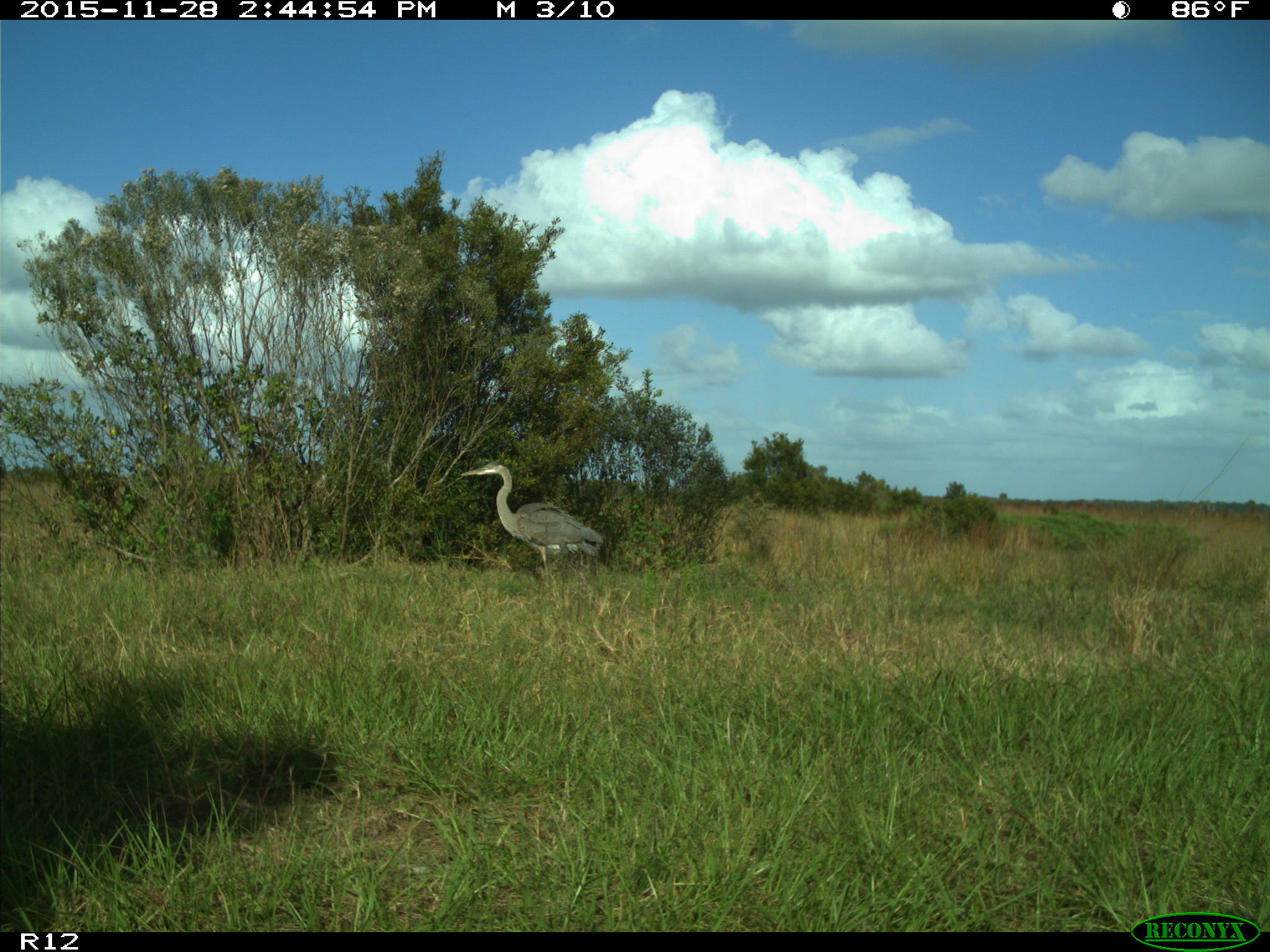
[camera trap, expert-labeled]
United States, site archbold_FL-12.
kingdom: Animalia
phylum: Chordata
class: Aves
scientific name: Aves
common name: birds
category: unidentified bird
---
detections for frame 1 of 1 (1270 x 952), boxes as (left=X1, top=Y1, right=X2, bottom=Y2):
animal: (left=460, top=460, right=605, bottom=571)